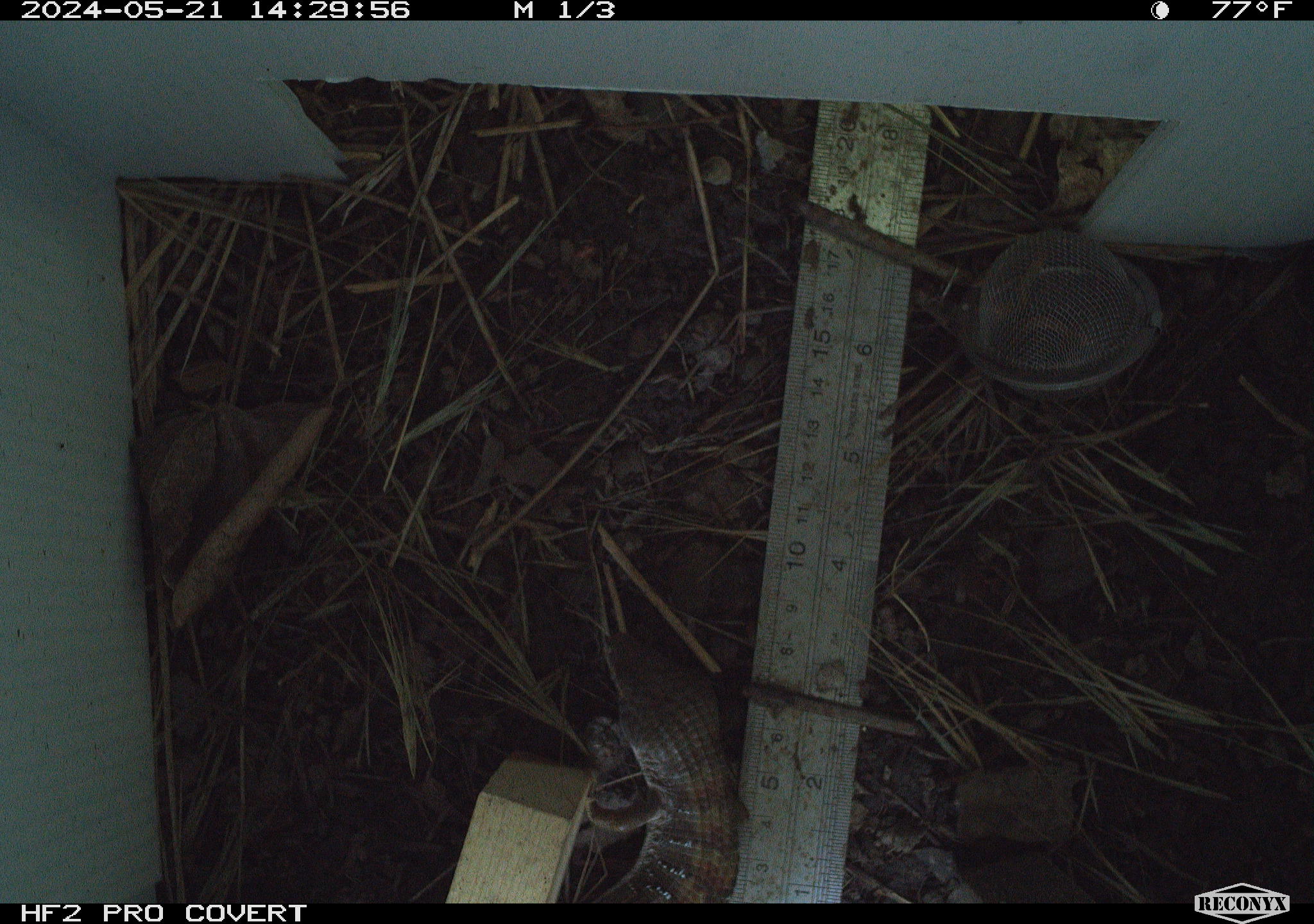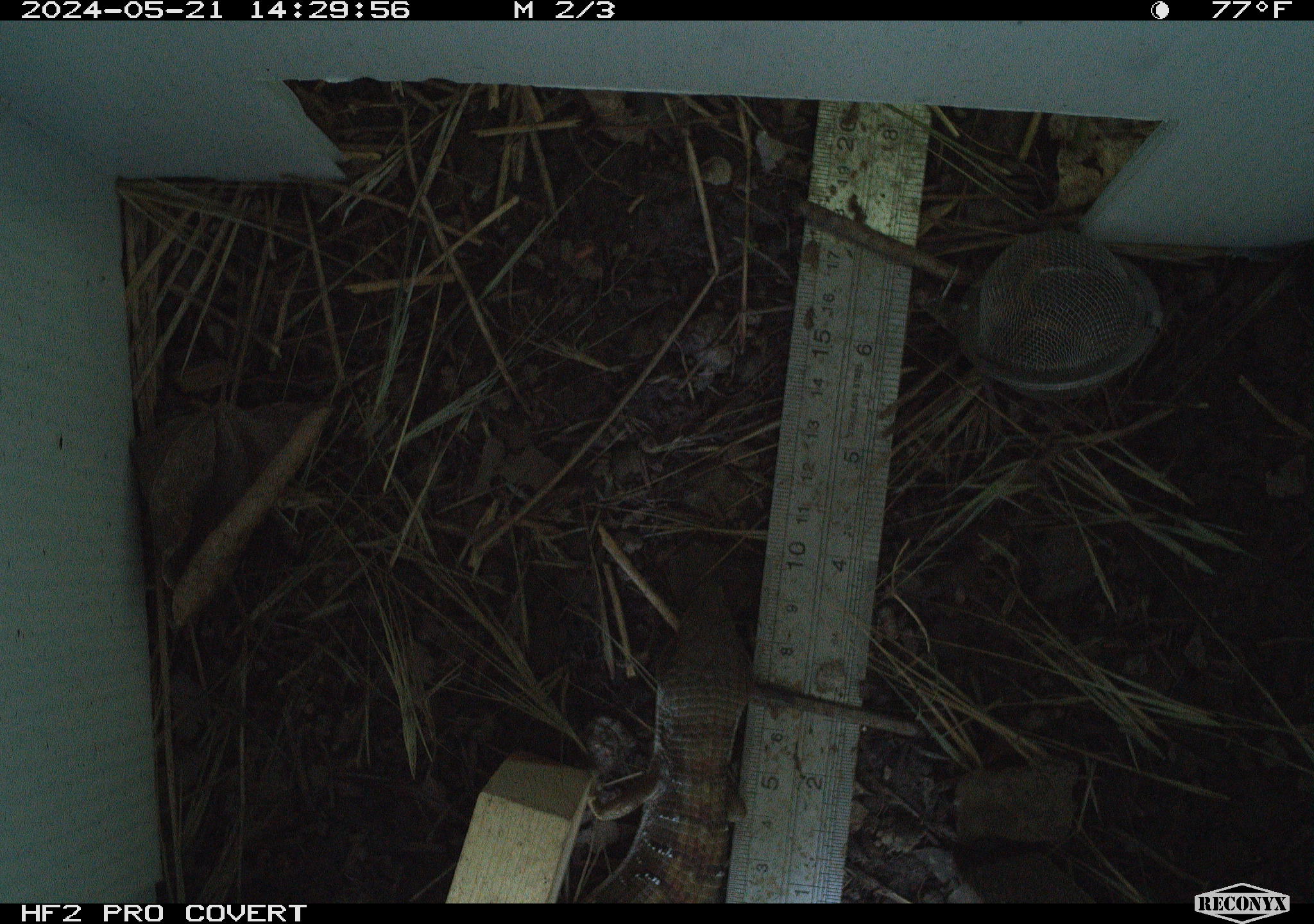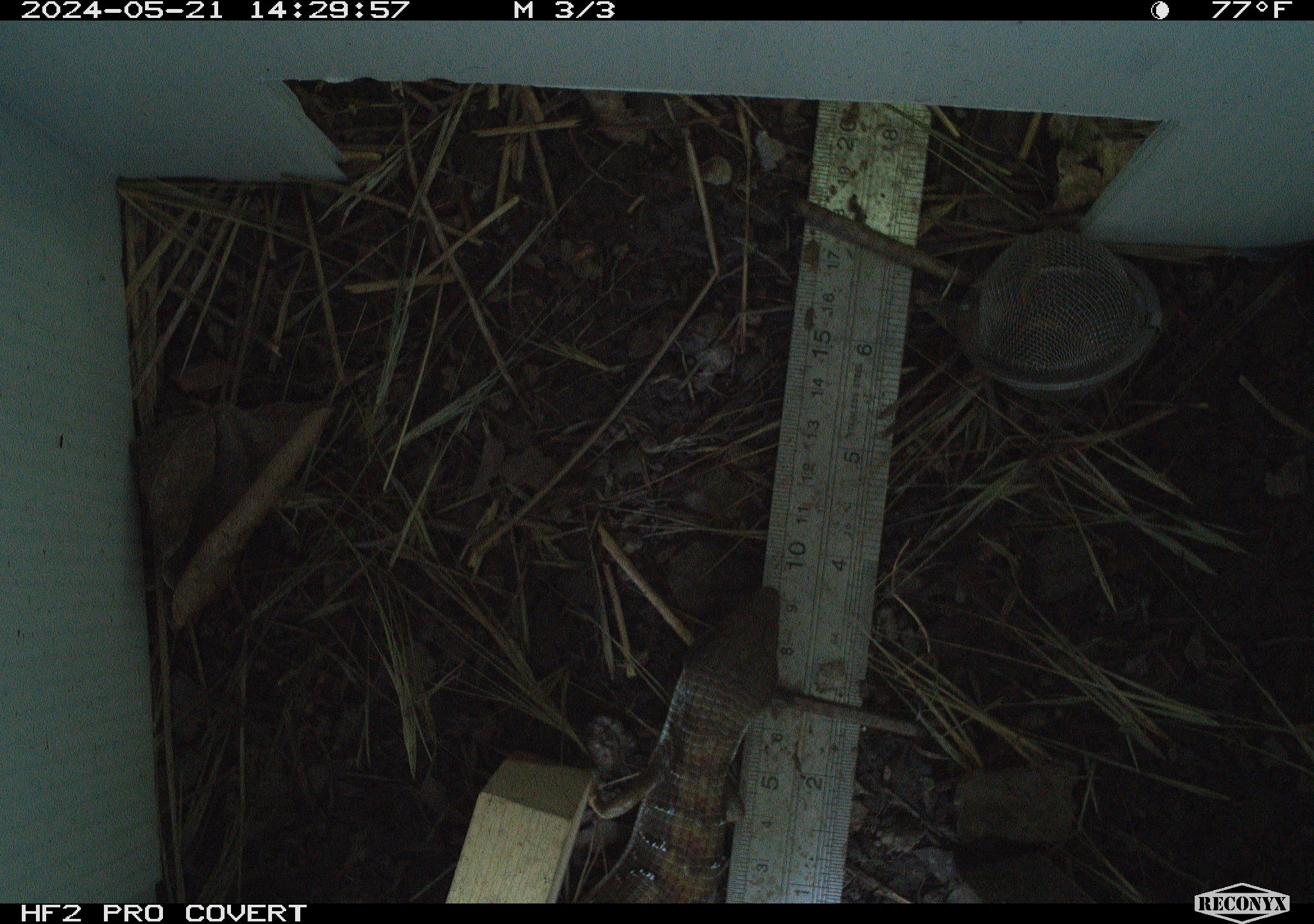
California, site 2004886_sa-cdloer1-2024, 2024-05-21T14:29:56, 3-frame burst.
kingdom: Animalia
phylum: Chordata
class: Reptilia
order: Squamata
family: Anguidae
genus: Elgaria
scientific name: Elgaria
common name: alligator lizards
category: elgaria species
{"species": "elgaria species (alligator lizards) (Elgaria)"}